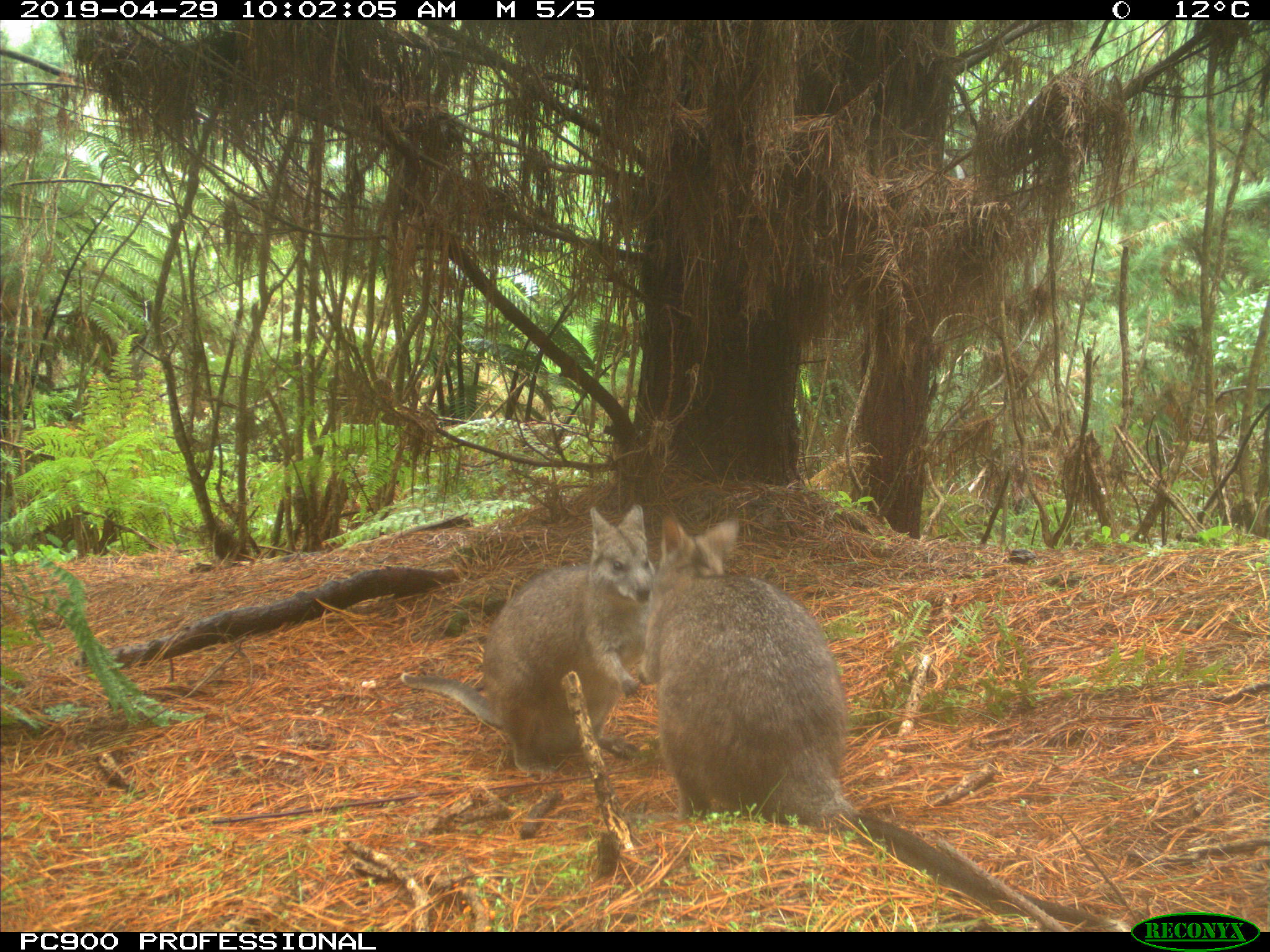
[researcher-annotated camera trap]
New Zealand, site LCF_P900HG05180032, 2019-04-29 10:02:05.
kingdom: Animalia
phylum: Chordata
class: Mammalia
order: Diprotodontia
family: Macropodidae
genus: Notamacropus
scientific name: Notamacropus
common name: wallaby